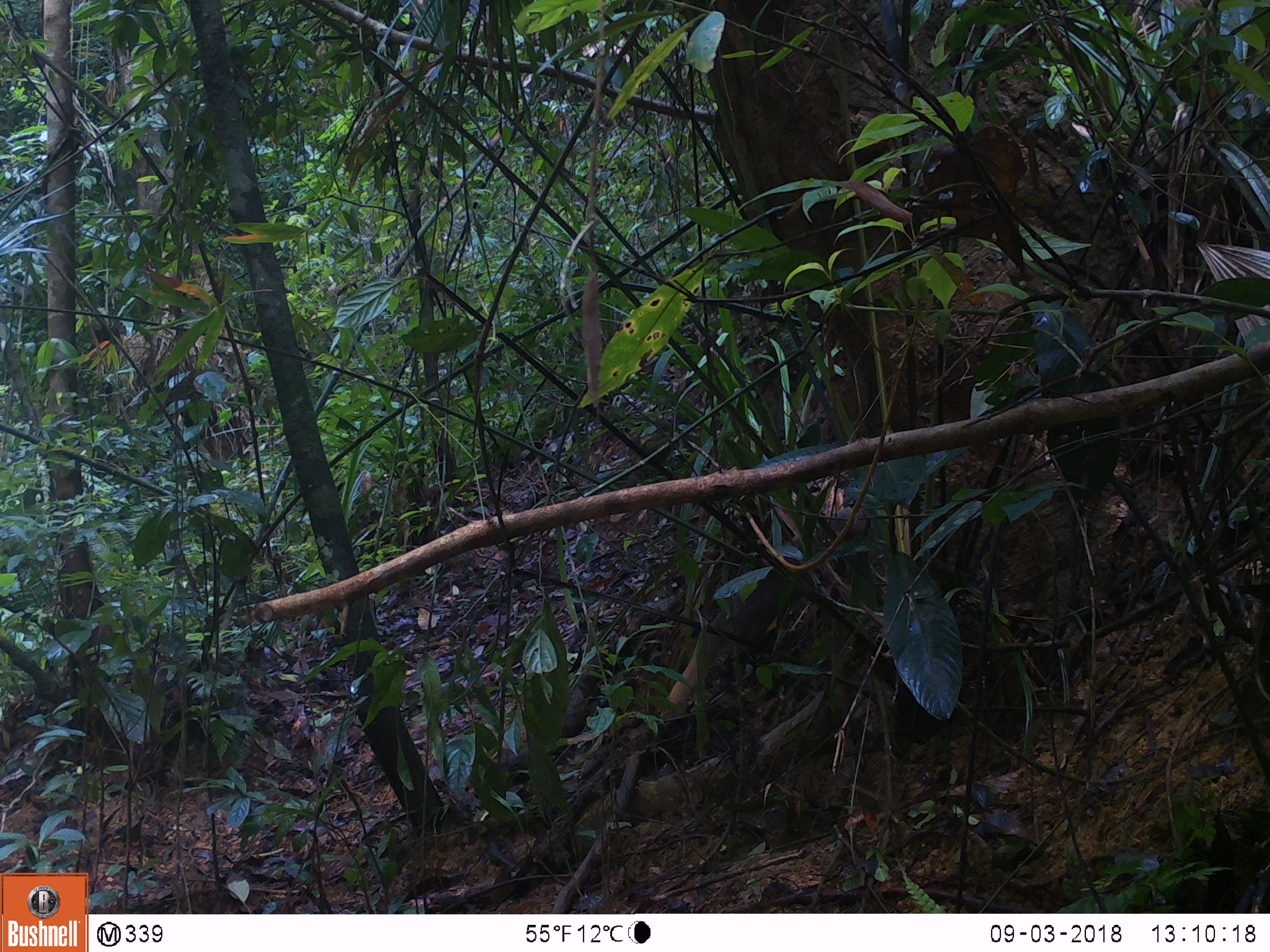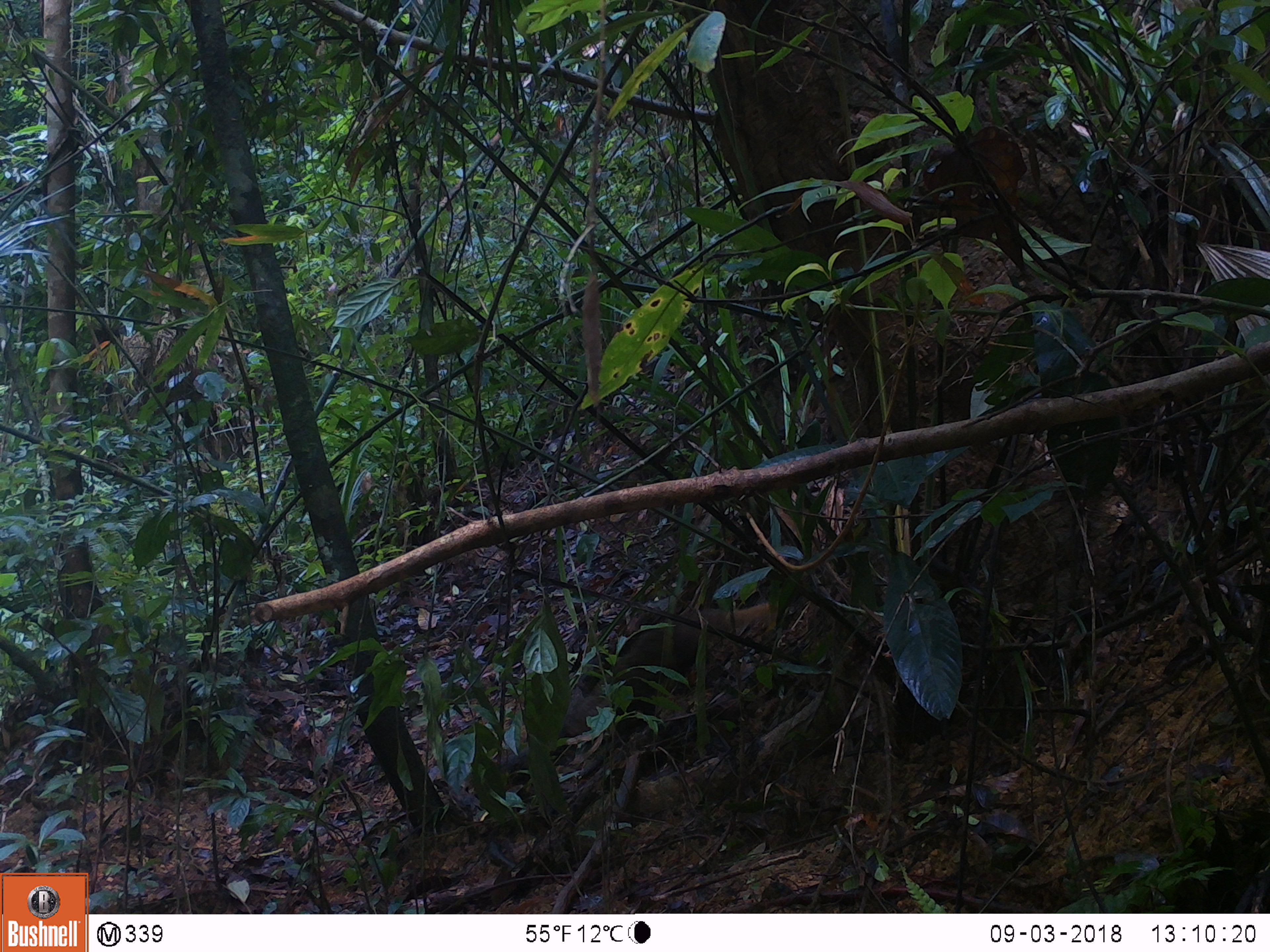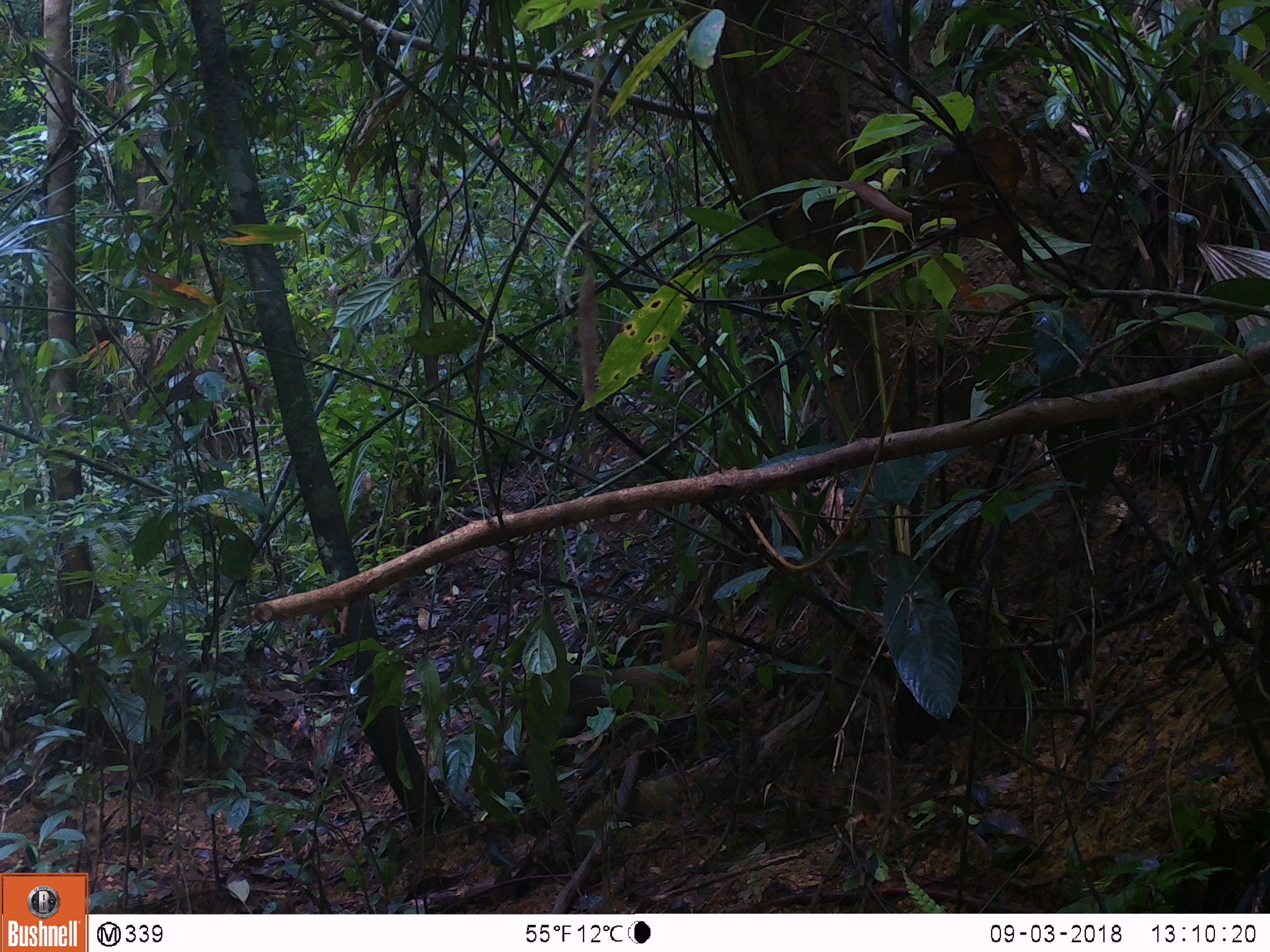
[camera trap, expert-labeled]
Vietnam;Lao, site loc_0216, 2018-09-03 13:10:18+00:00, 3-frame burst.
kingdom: Animalia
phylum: Chordata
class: Mammalia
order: Carnivora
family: Herpestidae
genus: Urva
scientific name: Urva urva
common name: crab-eating mongoose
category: crab eating mongoose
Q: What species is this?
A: Crab eating mongoose (crab-eating mongoose) (Urva urva).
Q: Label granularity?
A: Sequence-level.